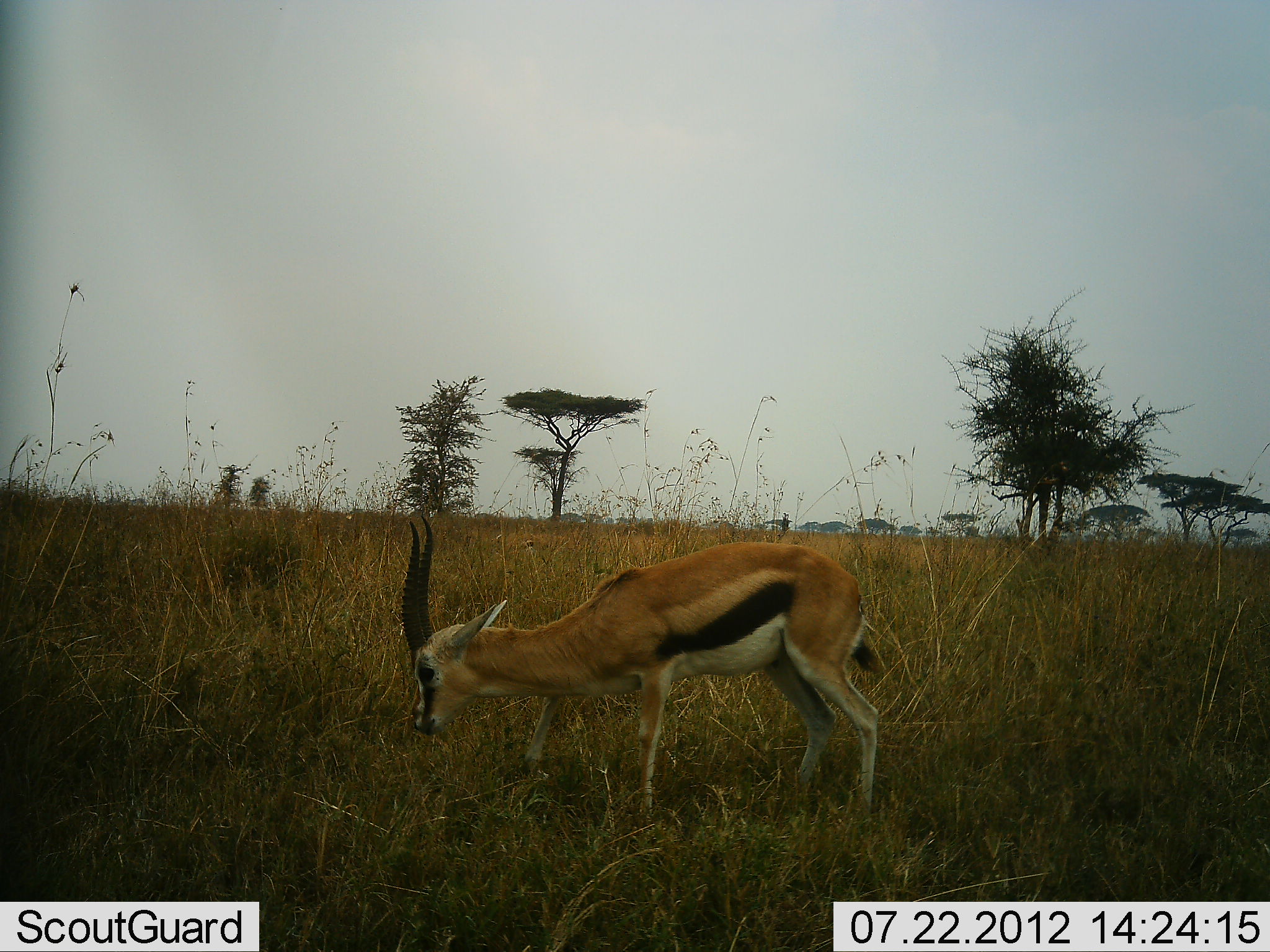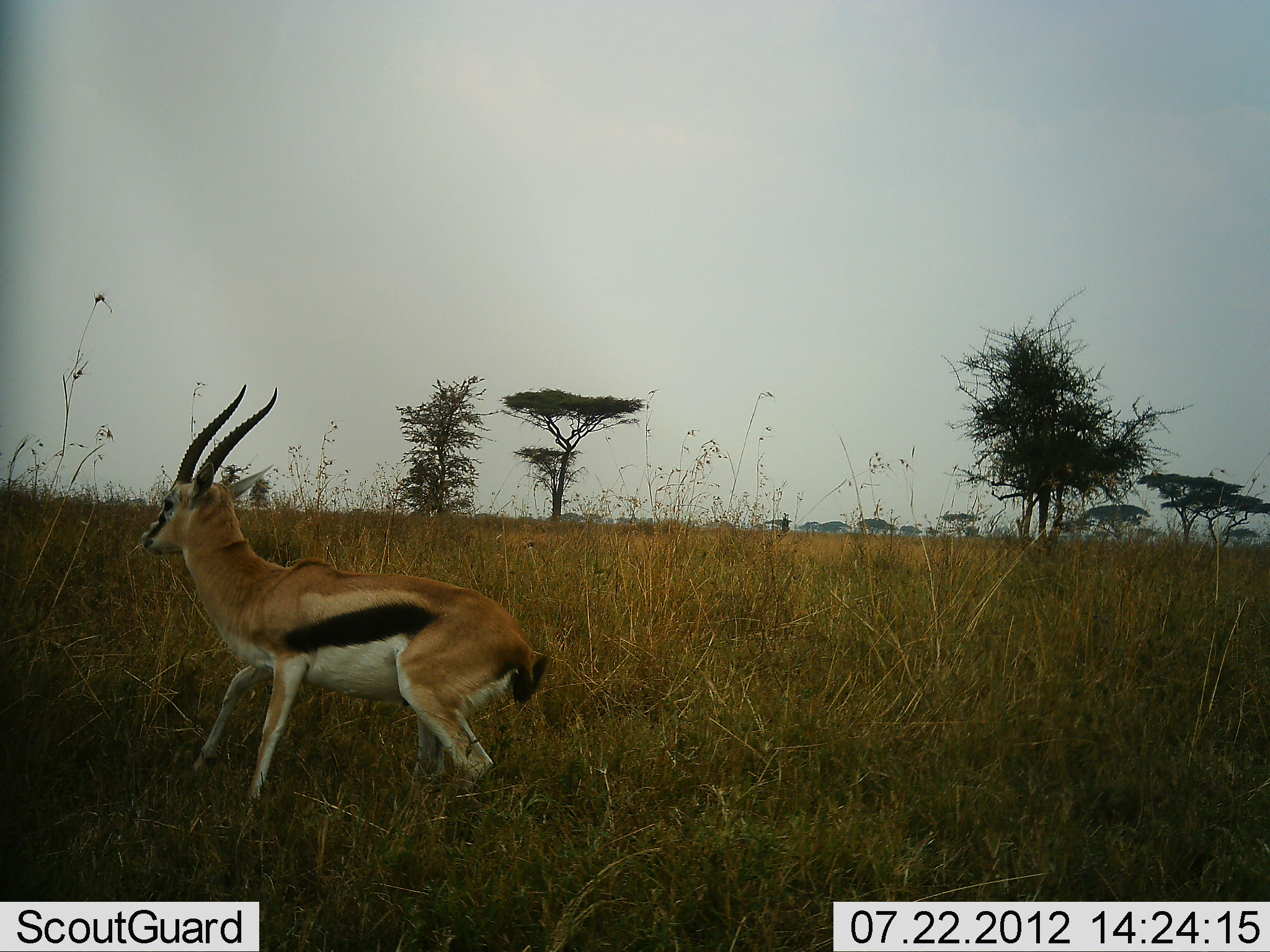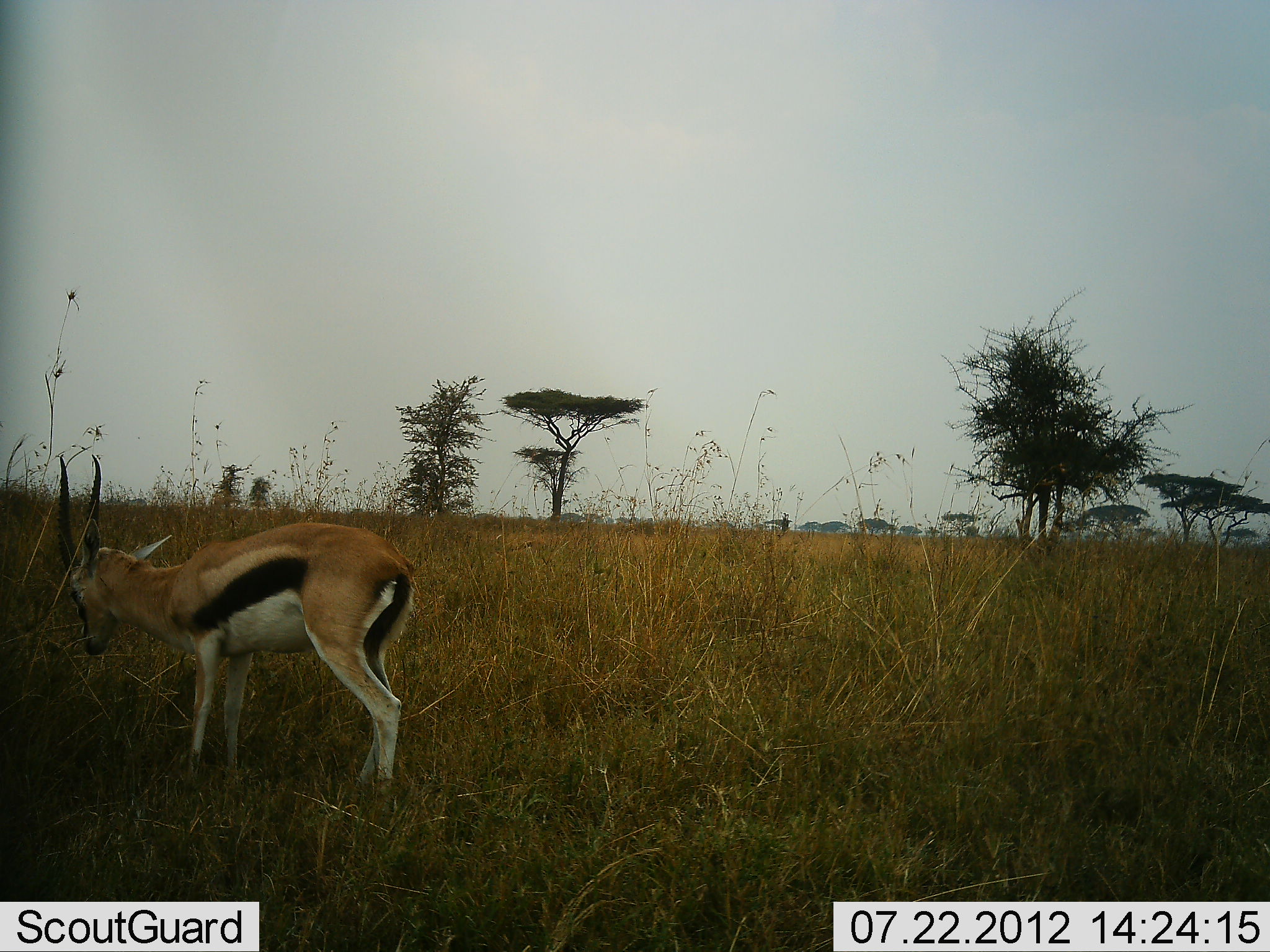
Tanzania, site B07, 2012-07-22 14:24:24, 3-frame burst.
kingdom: Animalia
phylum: Chordata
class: Mammalia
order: Artiodactyla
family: Bovidae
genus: Eudorcas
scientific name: Eudorcas thomsonii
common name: thomson's gazelle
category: gazellethomsons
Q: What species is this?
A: Gazellethomsons (thomson's gazelle) (Eudorcas thomsonii).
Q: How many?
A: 1.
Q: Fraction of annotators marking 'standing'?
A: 0%.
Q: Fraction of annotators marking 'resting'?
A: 0%.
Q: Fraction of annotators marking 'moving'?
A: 100%.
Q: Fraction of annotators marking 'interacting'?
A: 0%.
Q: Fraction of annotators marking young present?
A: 0%.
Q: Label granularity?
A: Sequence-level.